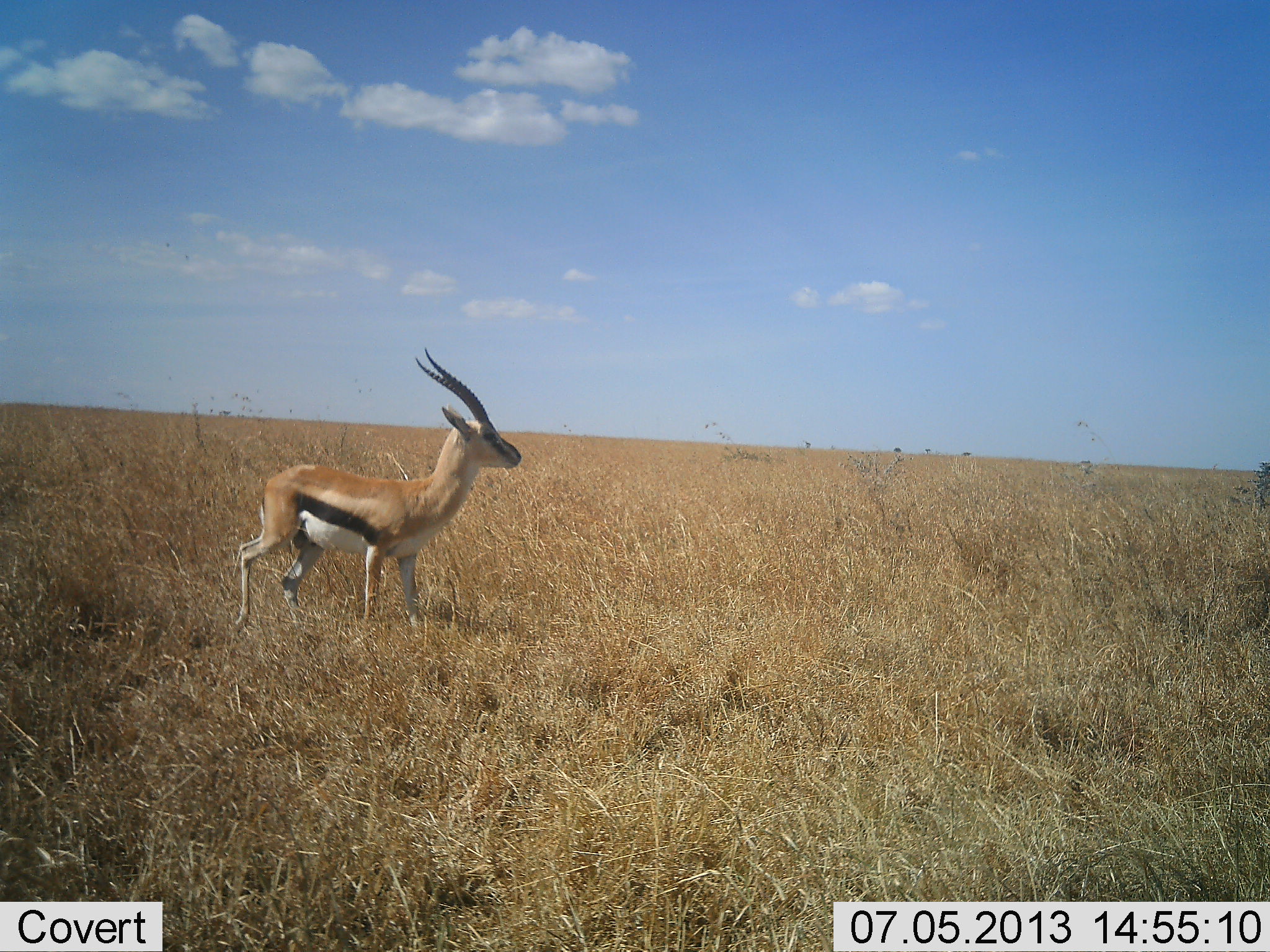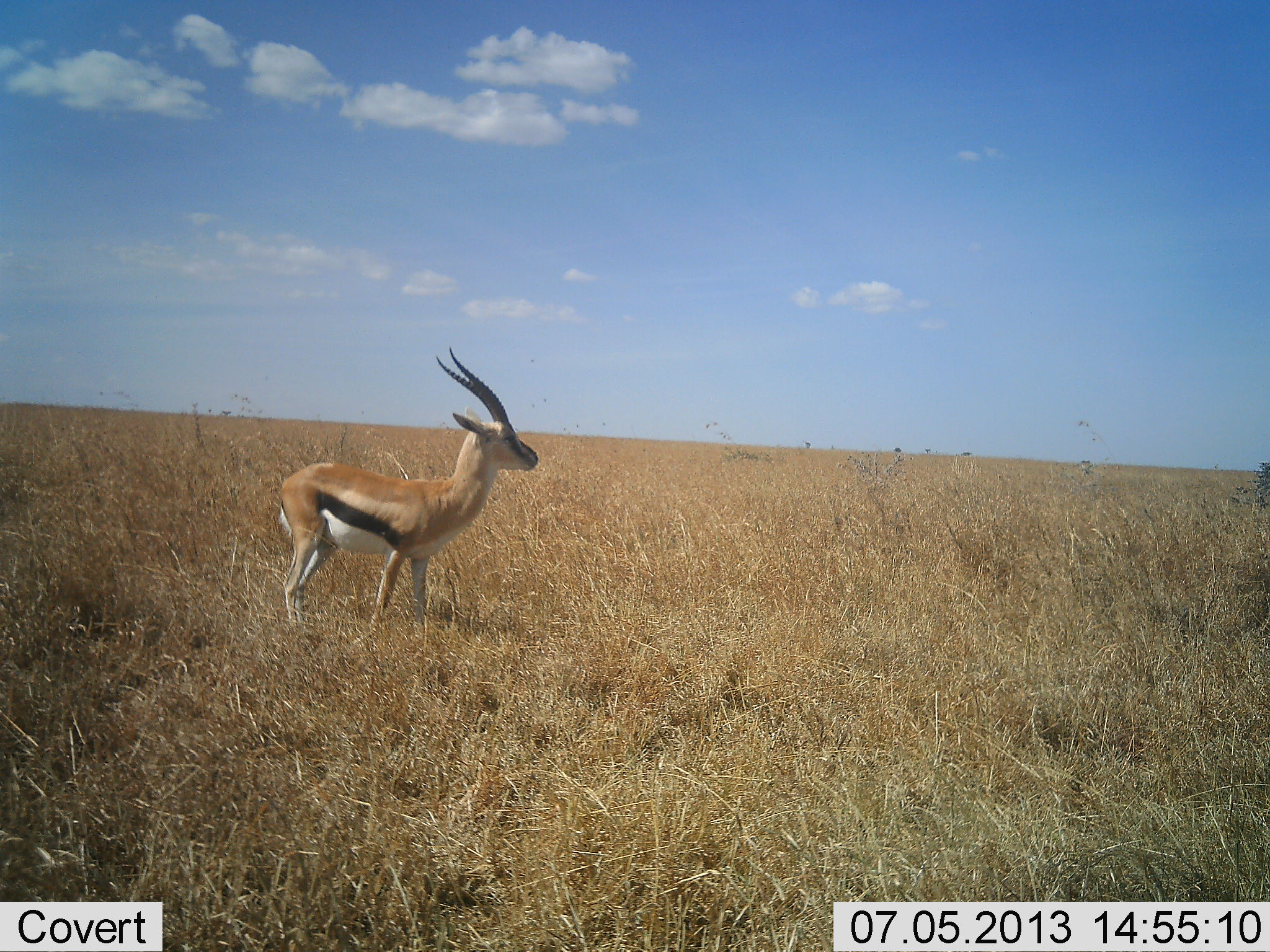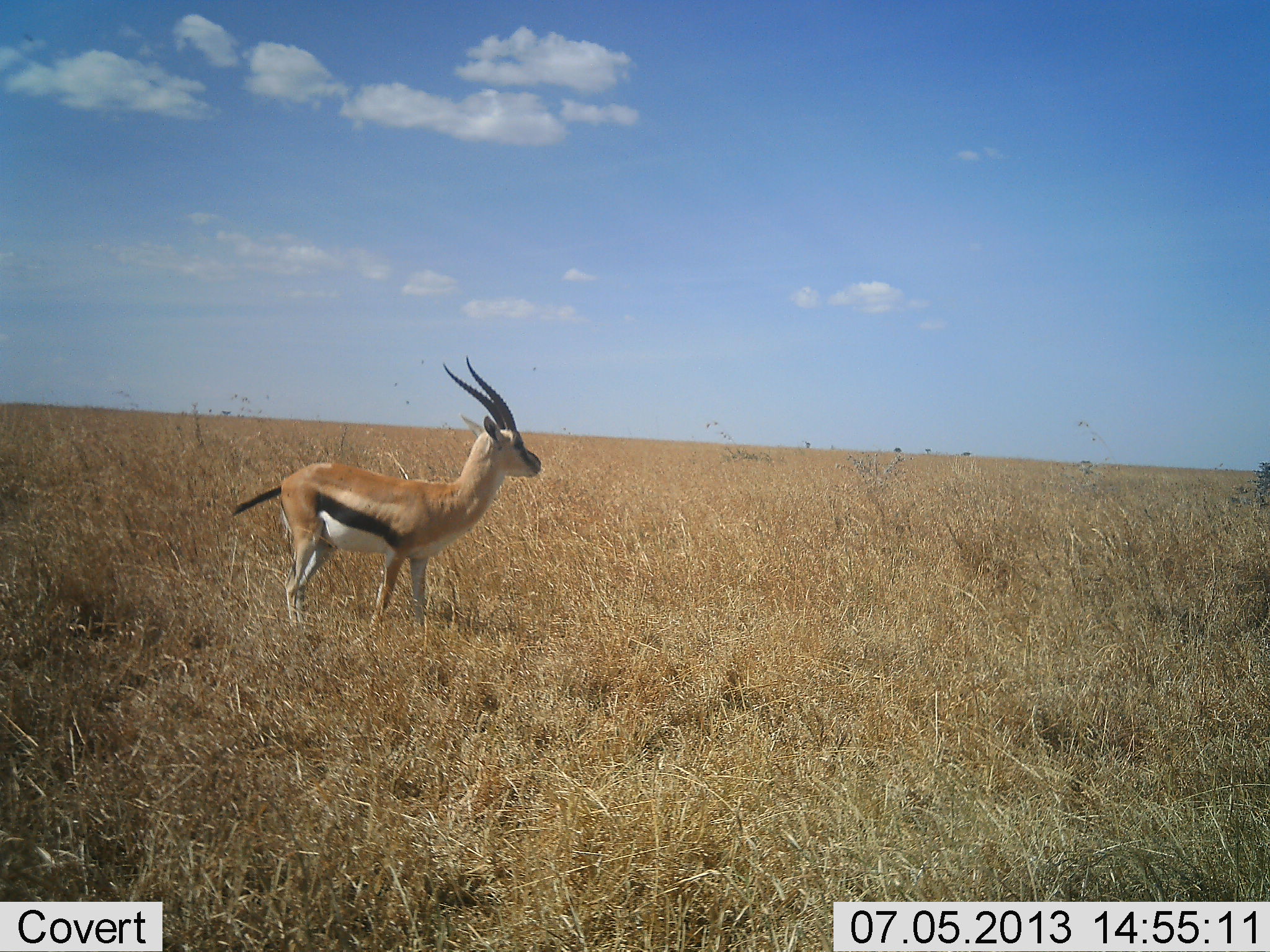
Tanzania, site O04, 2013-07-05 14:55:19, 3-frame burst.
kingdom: Animalia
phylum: Chordata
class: Mammalia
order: Artiodactyla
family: Bovidae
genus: Eudorcas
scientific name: Eudorcas thomsonii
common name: thomson's gazelle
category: gazellethomsons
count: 1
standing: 76%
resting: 0%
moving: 29%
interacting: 0%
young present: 3%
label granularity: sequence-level